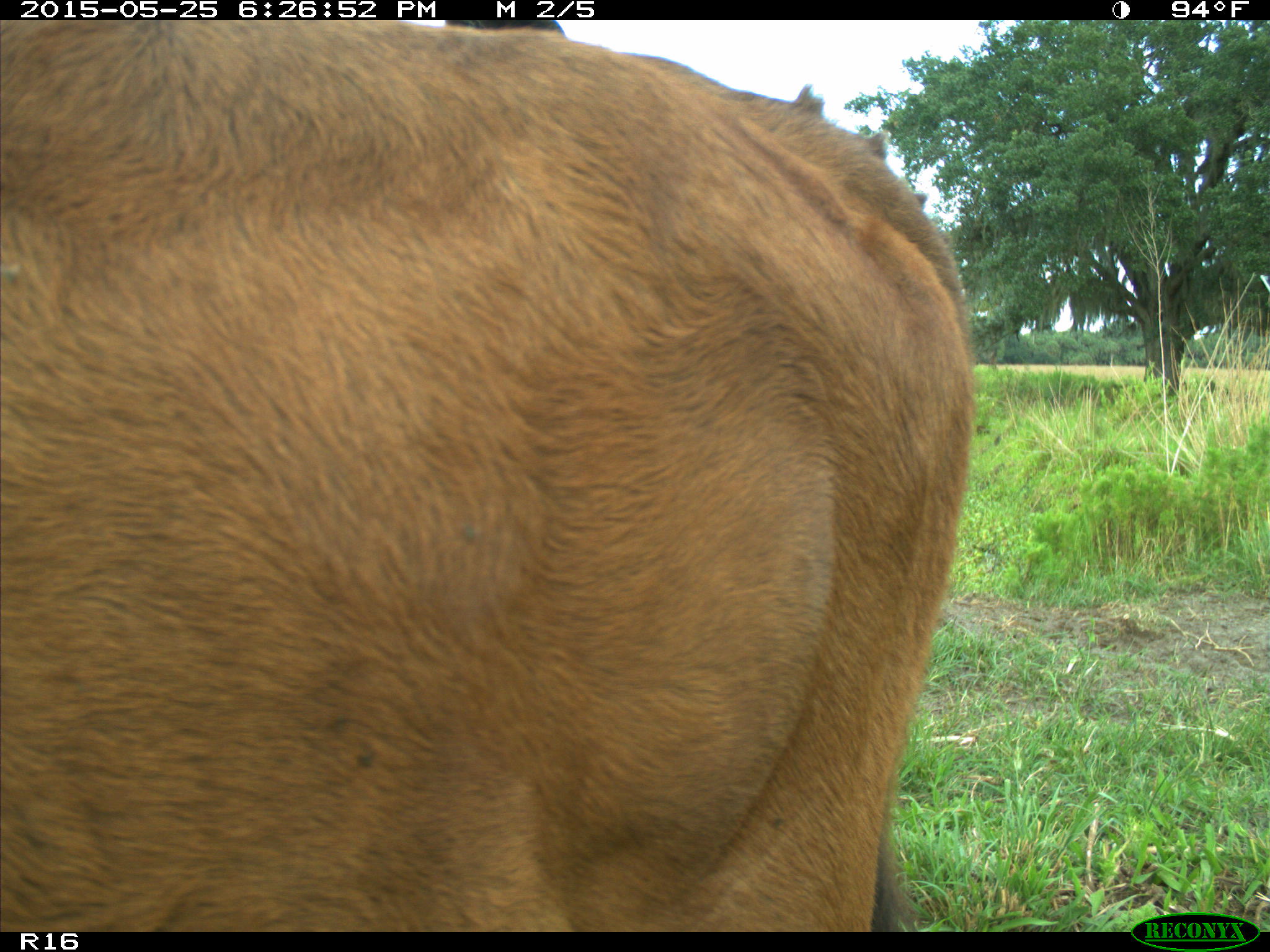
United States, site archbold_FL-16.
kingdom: Animalia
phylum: Chordata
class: Mammalia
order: Artiodactyla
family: Bovidae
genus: Bos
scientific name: Bos taurus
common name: domestic cow